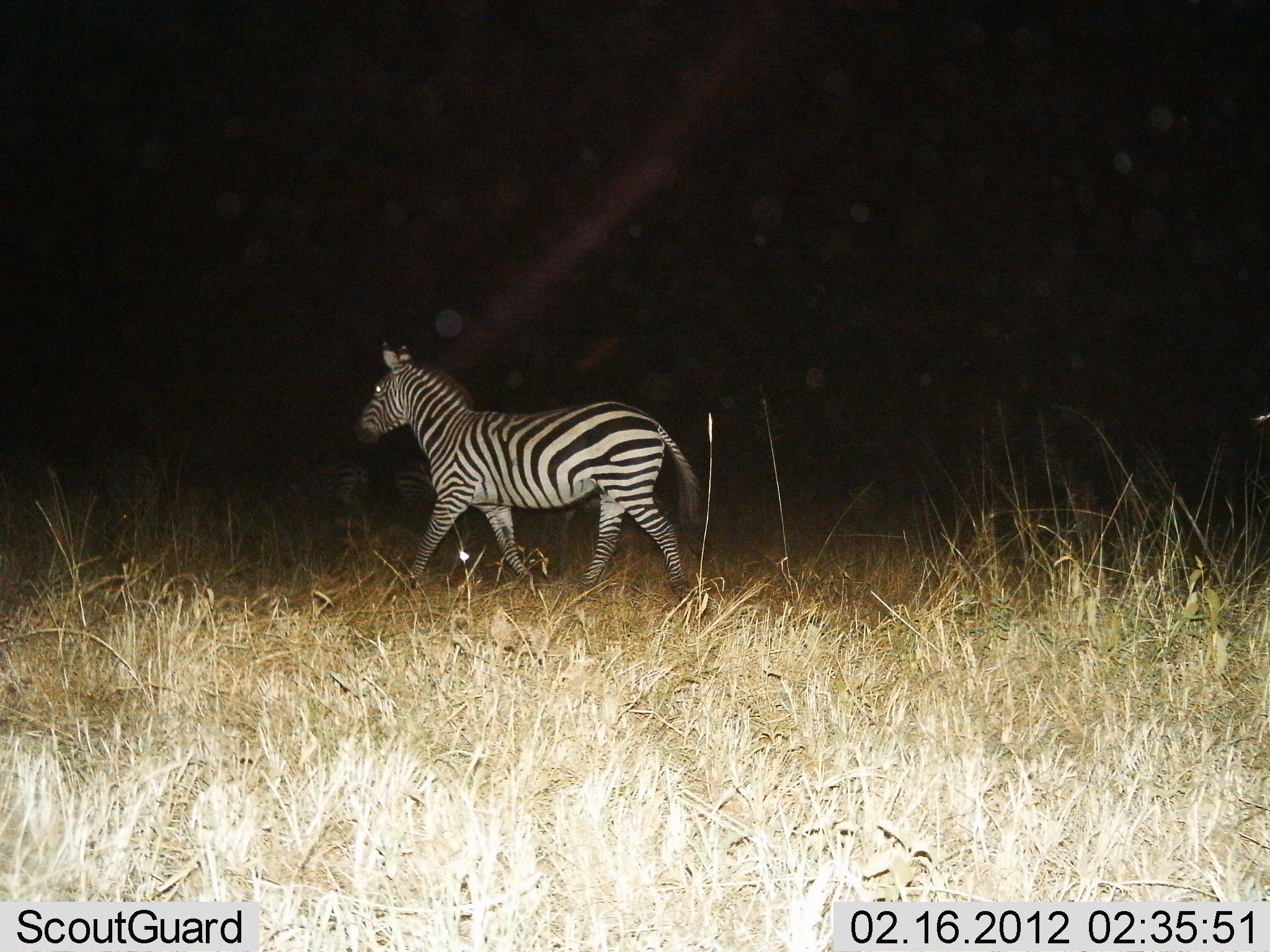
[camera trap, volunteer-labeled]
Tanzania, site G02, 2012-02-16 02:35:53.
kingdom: Animalia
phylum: Chordata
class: Mammalia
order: Perissodactyla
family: Equidae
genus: Equus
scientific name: Equus quagga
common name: plains zebra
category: zebra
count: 1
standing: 13%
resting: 7%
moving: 100%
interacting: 0%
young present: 0%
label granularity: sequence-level